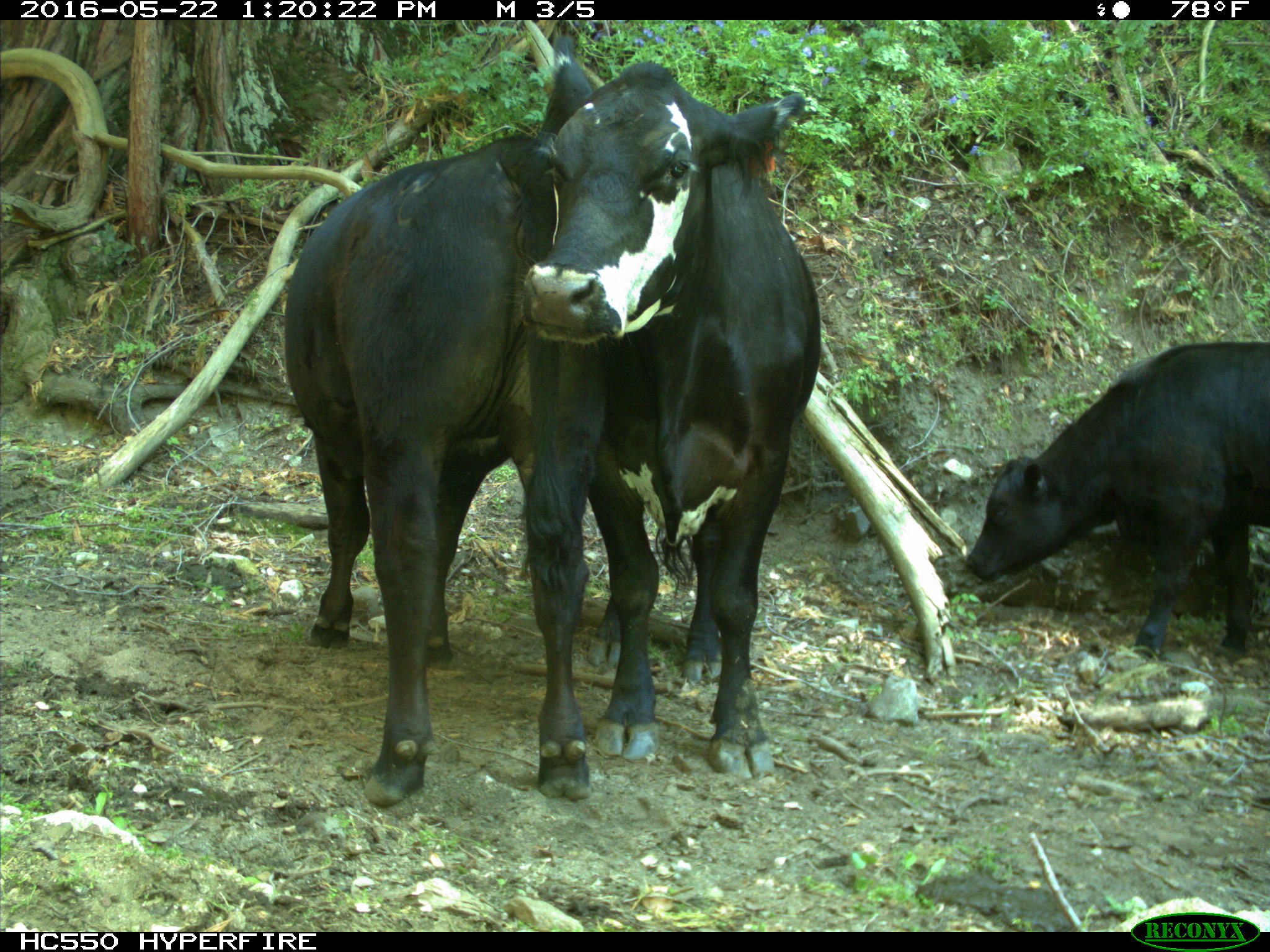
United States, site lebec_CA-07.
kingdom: Animalia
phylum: Chordata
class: Mammalia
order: Artiodactyla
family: Bovidae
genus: Bos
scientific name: Bos taurus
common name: domestic cow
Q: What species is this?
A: Bos taurus (domestic cow).